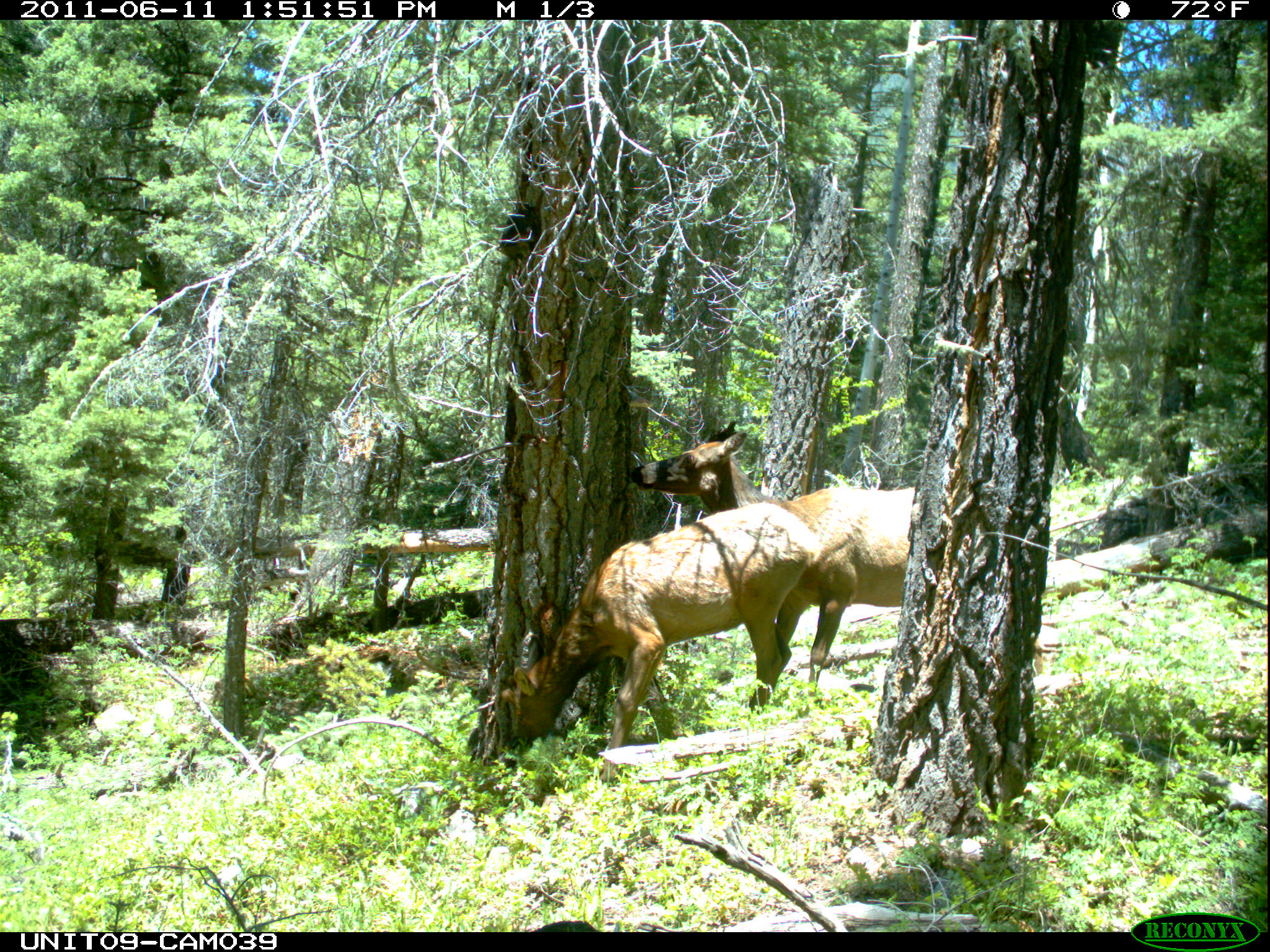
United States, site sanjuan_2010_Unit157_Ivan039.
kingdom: Animalia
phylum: Chordata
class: Mammalia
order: Artiodactyla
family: Cervidae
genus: Cervus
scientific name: Cervus elaphus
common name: red deer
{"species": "Cervus elaphus (red deer)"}